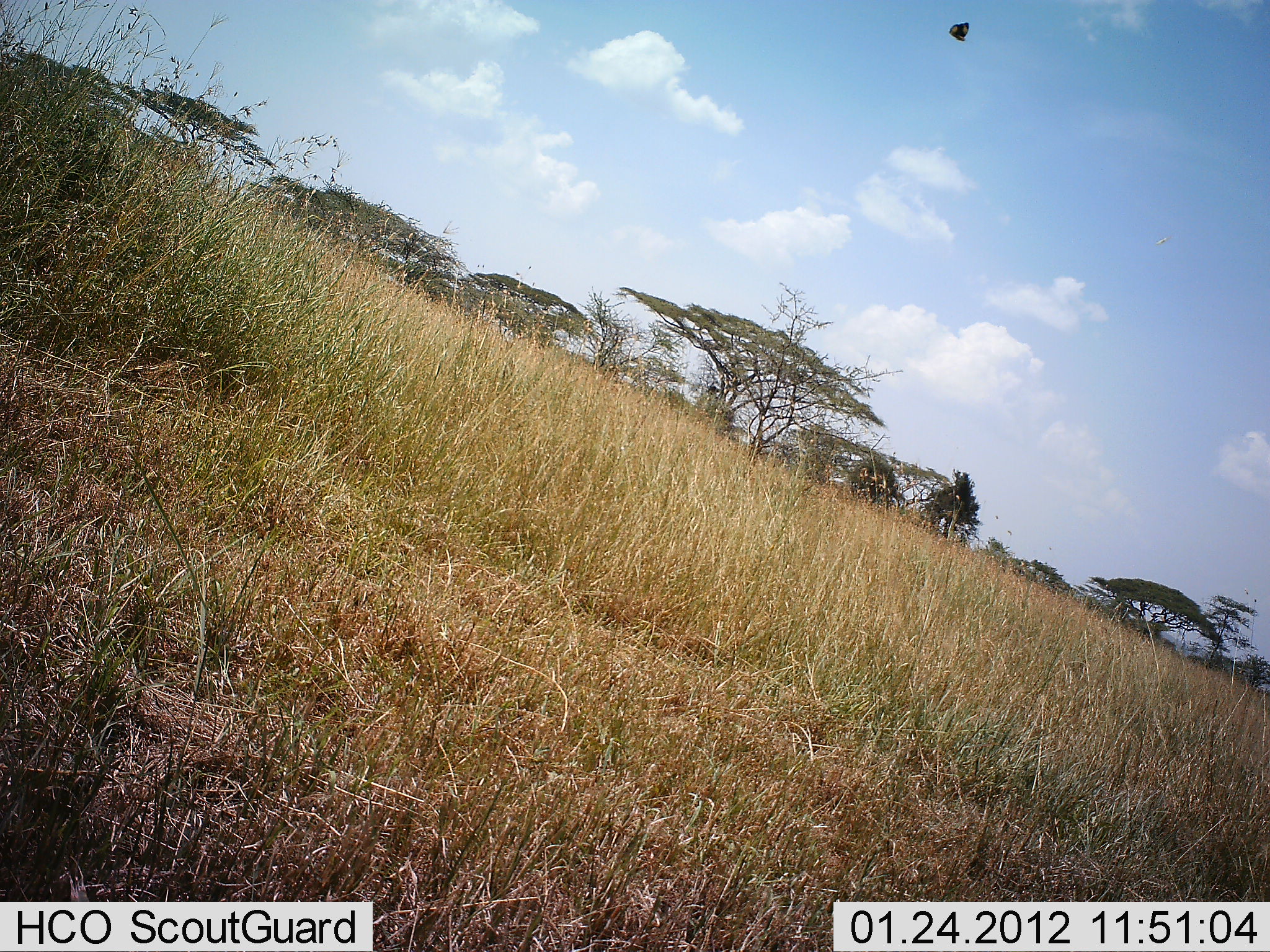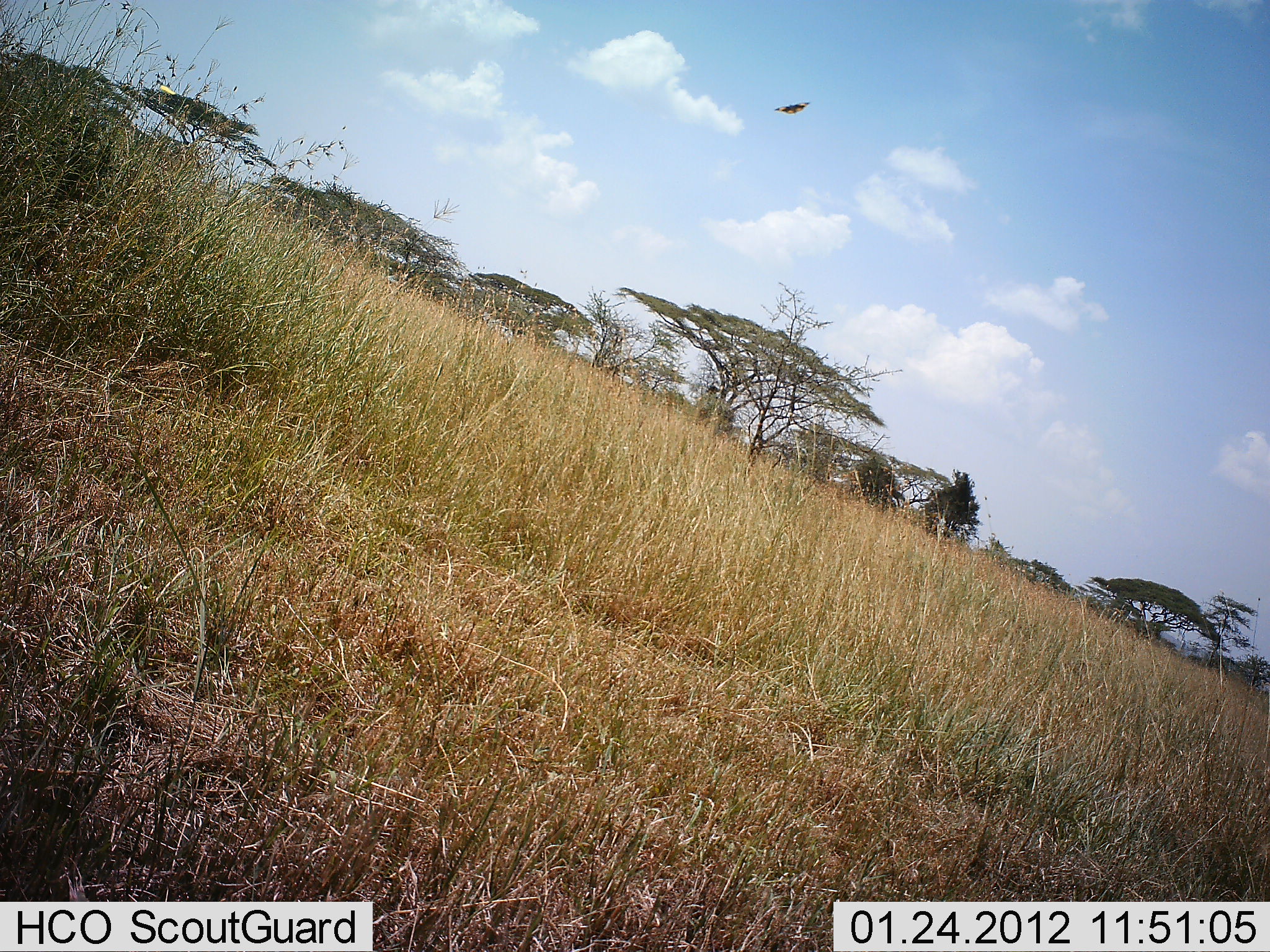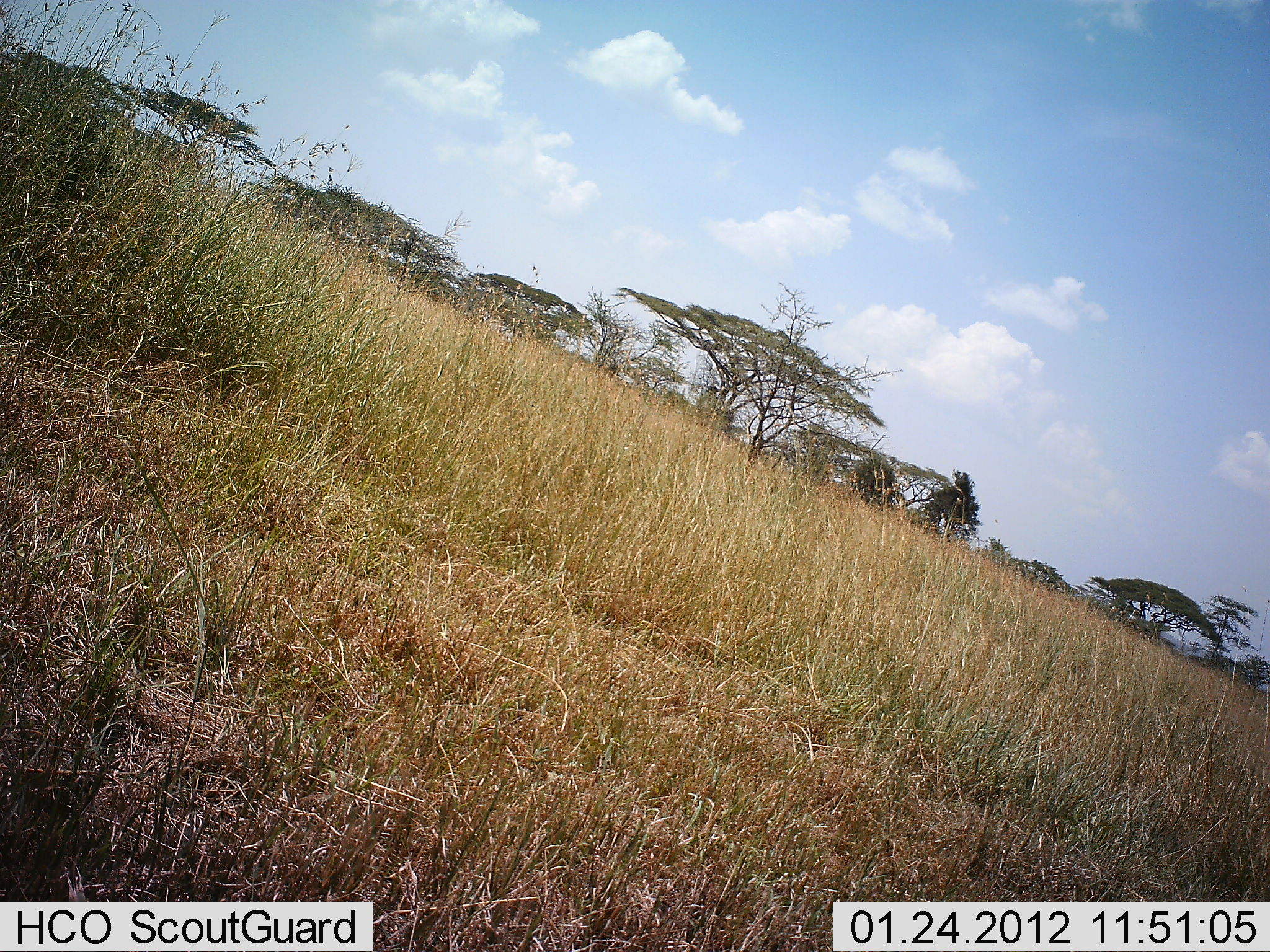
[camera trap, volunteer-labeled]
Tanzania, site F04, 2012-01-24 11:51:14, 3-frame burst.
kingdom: Animalia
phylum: Chordata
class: Aves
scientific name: Aves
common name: bird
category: otherbird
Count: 1.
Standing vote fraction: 0%.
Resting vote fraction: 0%.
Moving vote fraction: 100%.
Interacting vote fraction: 0%.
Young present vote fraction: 0%.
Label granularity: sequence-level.